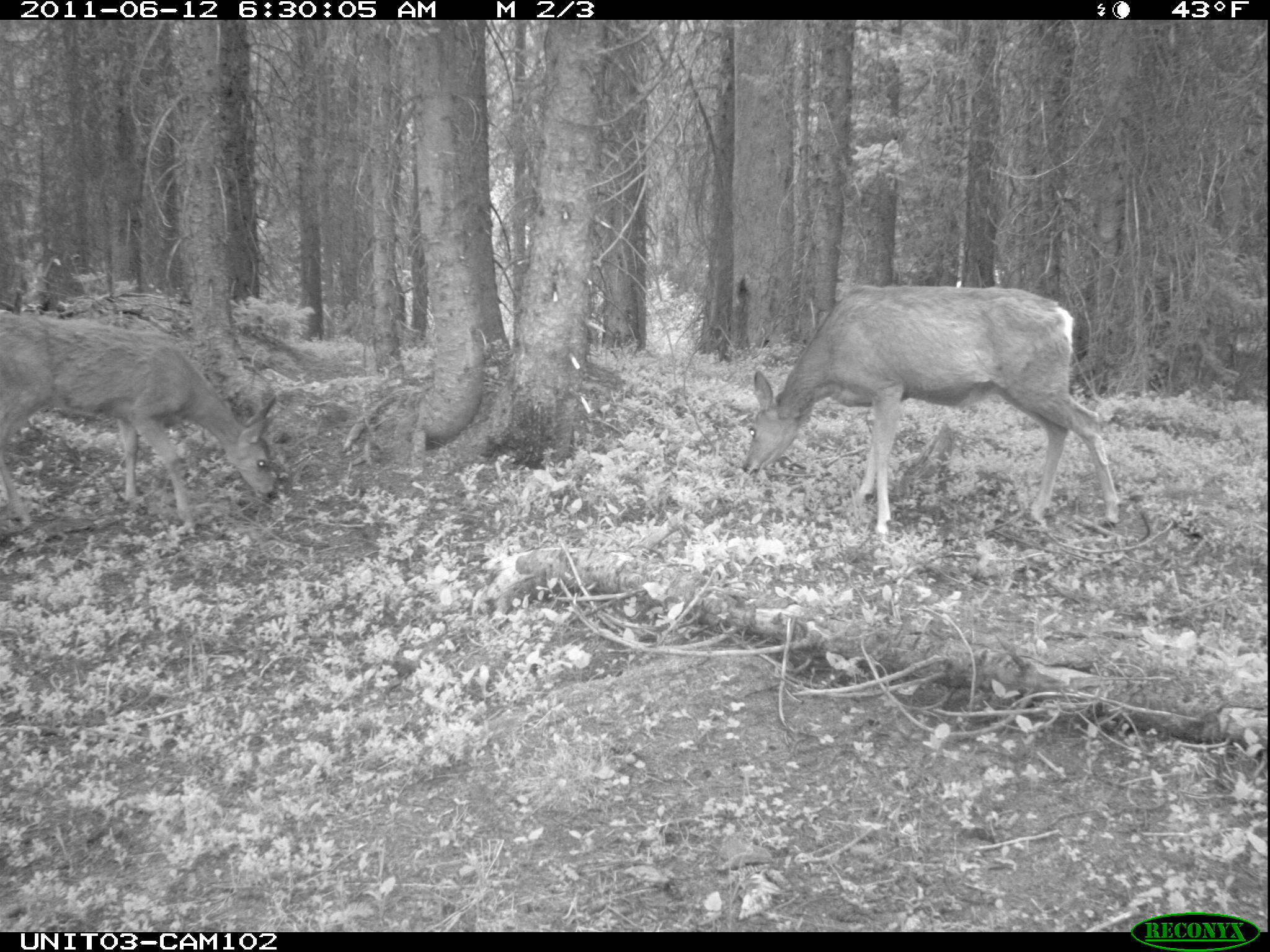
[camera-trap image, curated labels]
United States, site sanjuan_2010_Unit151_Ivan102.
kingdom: Animalia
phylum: Chordata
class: Mammalia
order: Artiodactyla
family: Cervidae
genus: Odocoileus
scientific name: Odocoileus hemionus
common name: mule deer